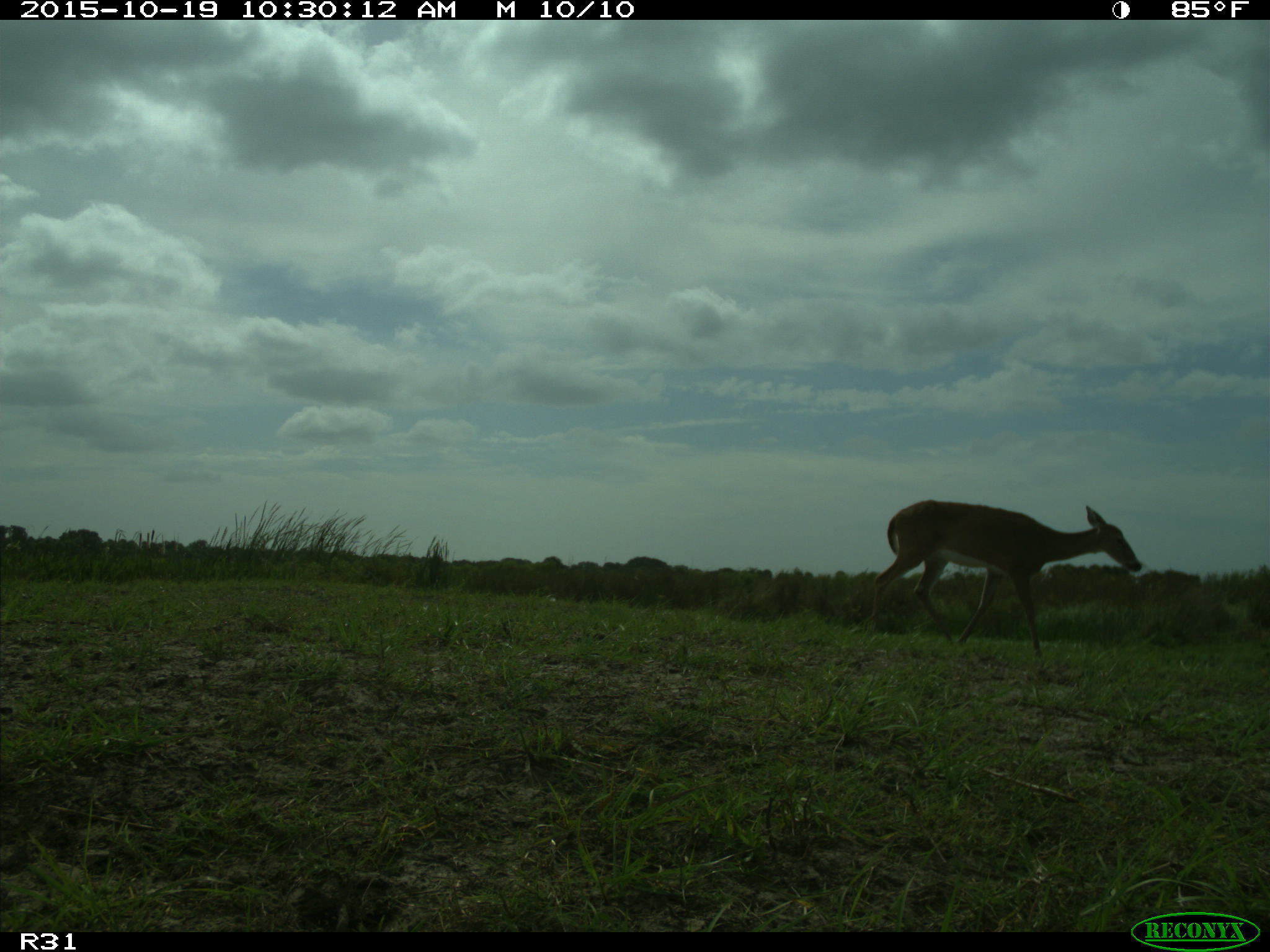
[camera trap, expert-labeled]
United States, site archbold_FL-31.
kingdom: Animalia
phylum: Chordata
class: Mammalia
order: Artiodactyla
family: Cervidae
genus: Odocoileus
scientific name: Odocoileus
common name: deer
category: unidentified deer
Unidentified deer (deer) (Odocoileus).